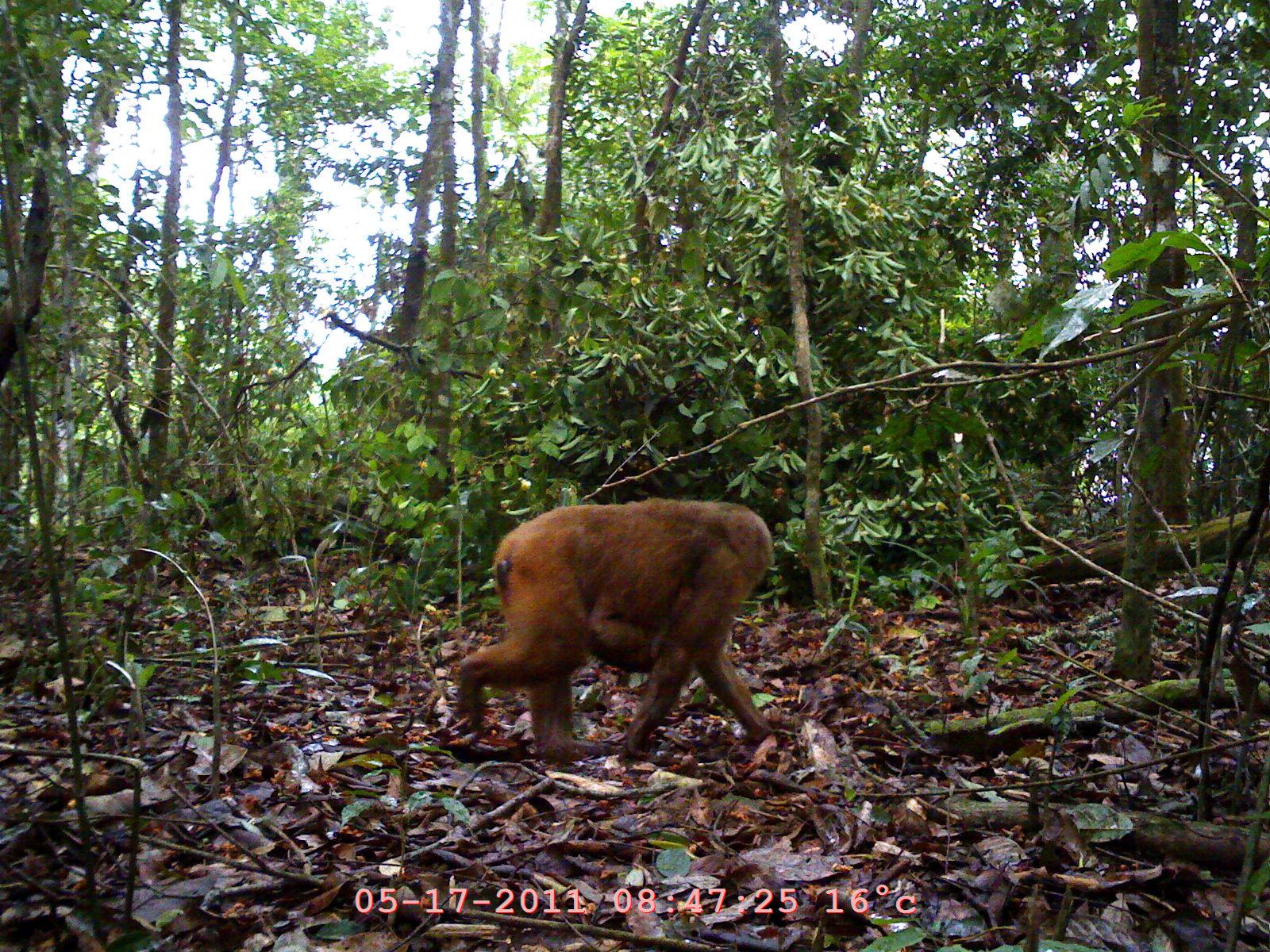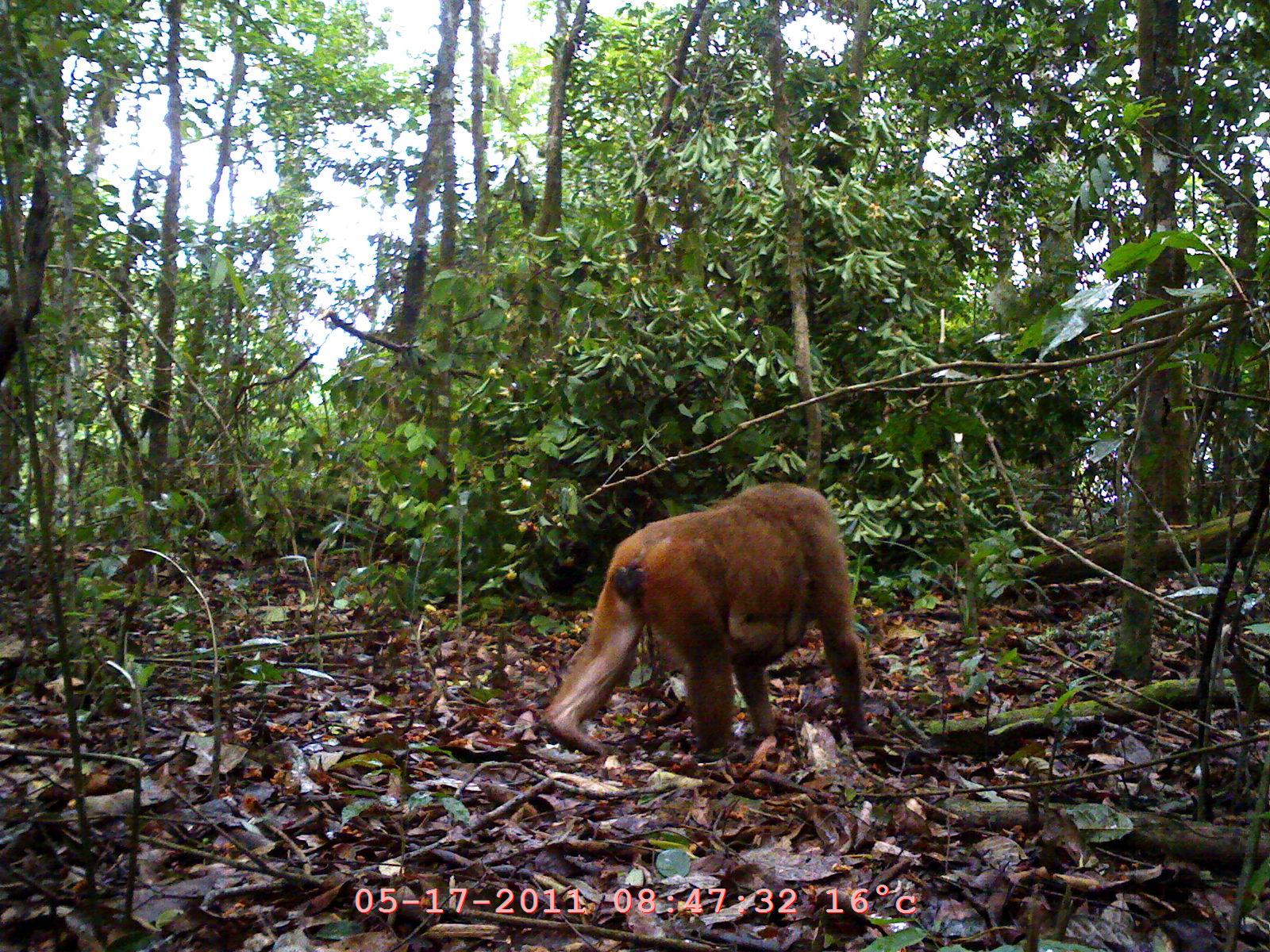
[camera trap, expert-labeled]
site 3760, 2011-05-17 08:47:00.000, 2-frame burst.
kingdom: Animalia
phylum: Chordata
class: Mammalia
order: Primates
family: Cercopithecidae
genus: Macaca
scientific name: Macaca arctoides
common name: stump-tailed macaque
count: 2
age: adult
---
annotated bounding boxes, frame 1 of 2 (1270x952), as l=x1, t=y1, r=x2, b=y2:
macaca arctoides: l=457, t=499, r=776, b=765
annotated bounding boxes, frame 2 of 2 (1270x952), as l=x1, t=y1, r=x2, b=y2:
macaca arctoides: l=540, t=479, r=892, b=761